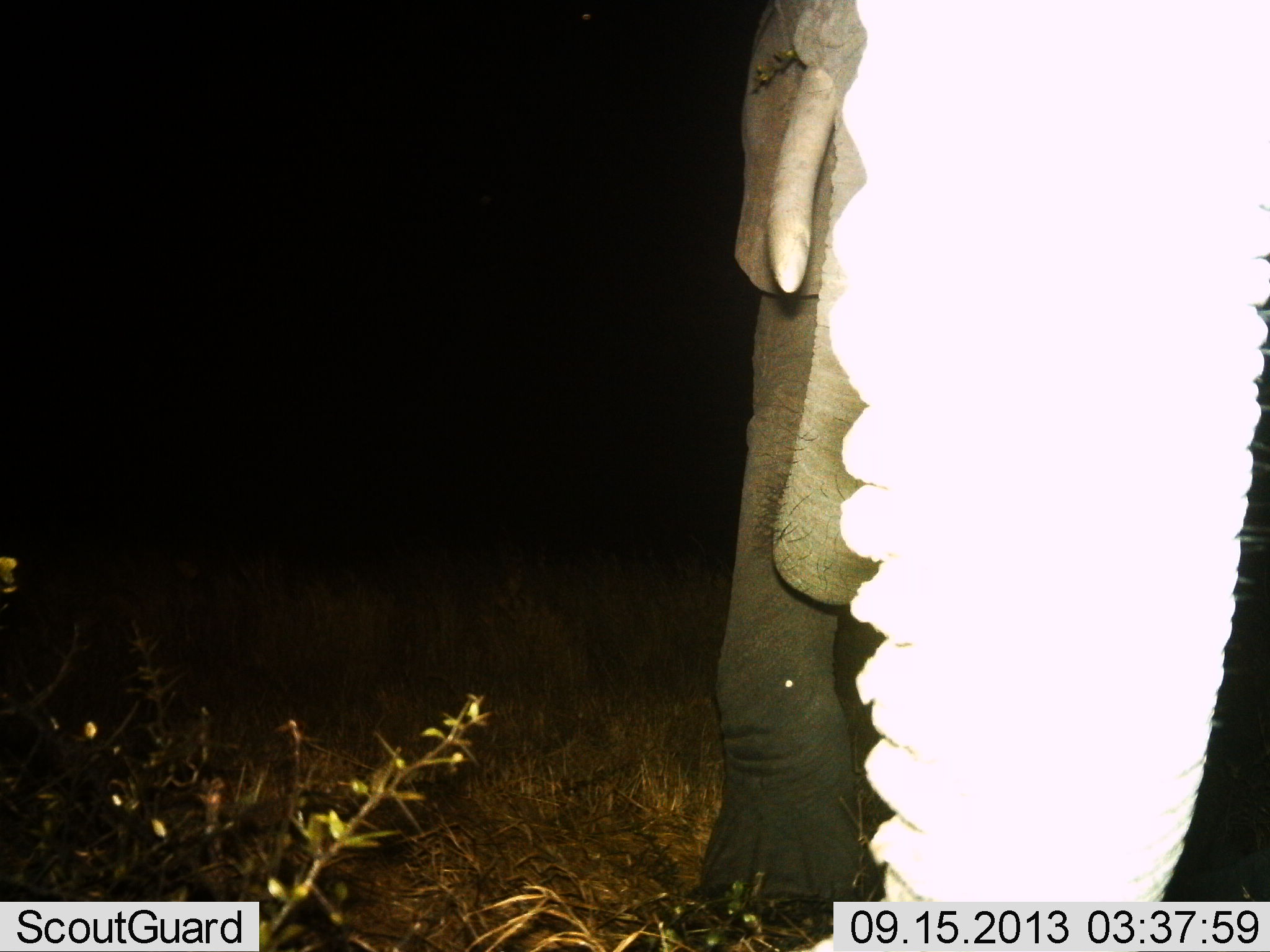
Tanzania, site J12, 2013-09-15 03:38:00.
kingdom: Animalia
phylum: Chordata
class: Mammalia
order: Proboscidea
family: Elephantidae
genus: Loxodonta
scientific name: Loxodonta africana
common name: african bush elephant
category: elephant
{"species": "elephant (african bush elephant) (Loxodonta africana)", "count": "1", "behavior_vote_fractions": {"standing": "50%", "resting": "0%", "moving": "40%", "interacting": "0%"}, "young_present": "0%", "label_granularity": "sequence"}